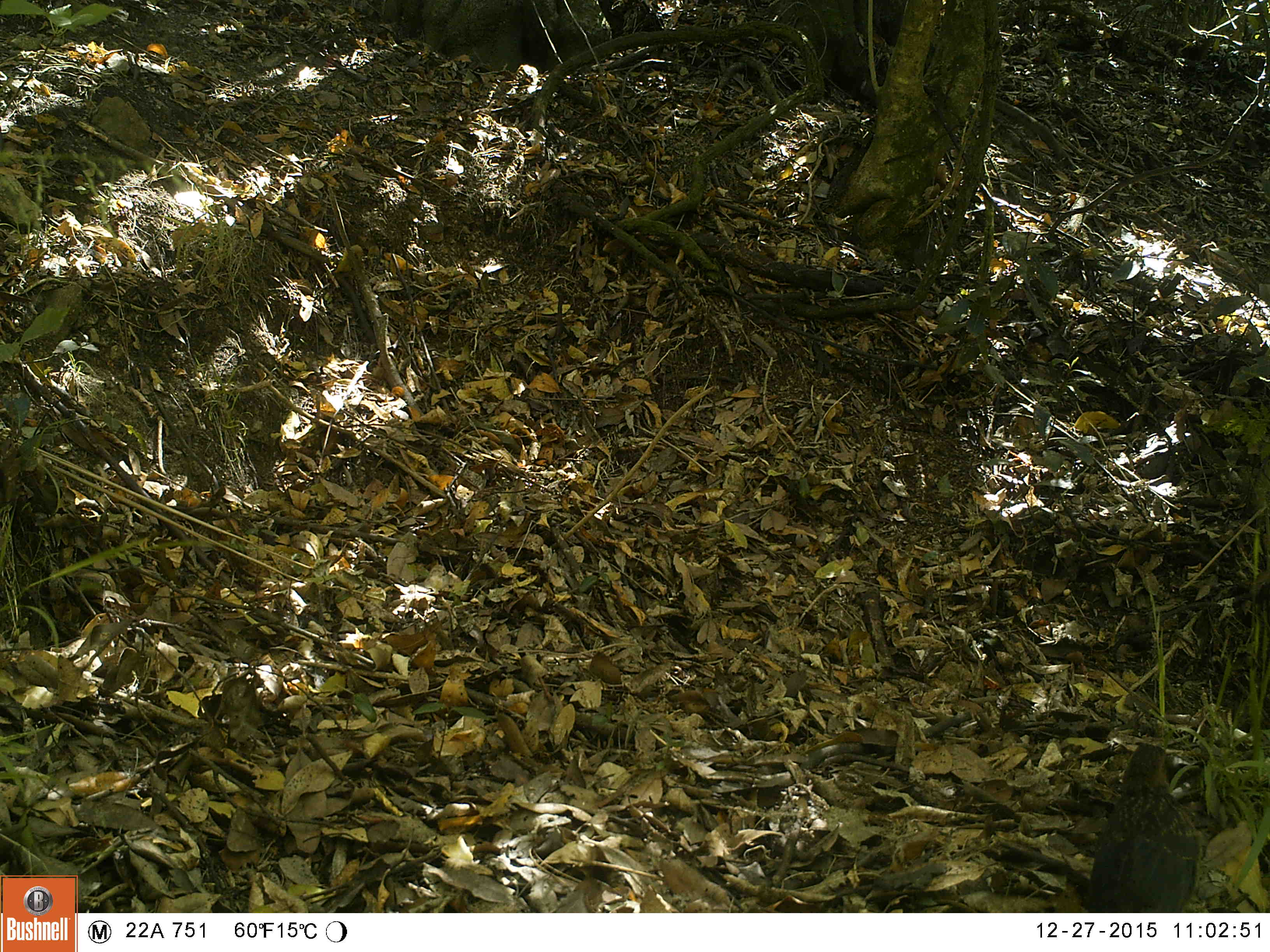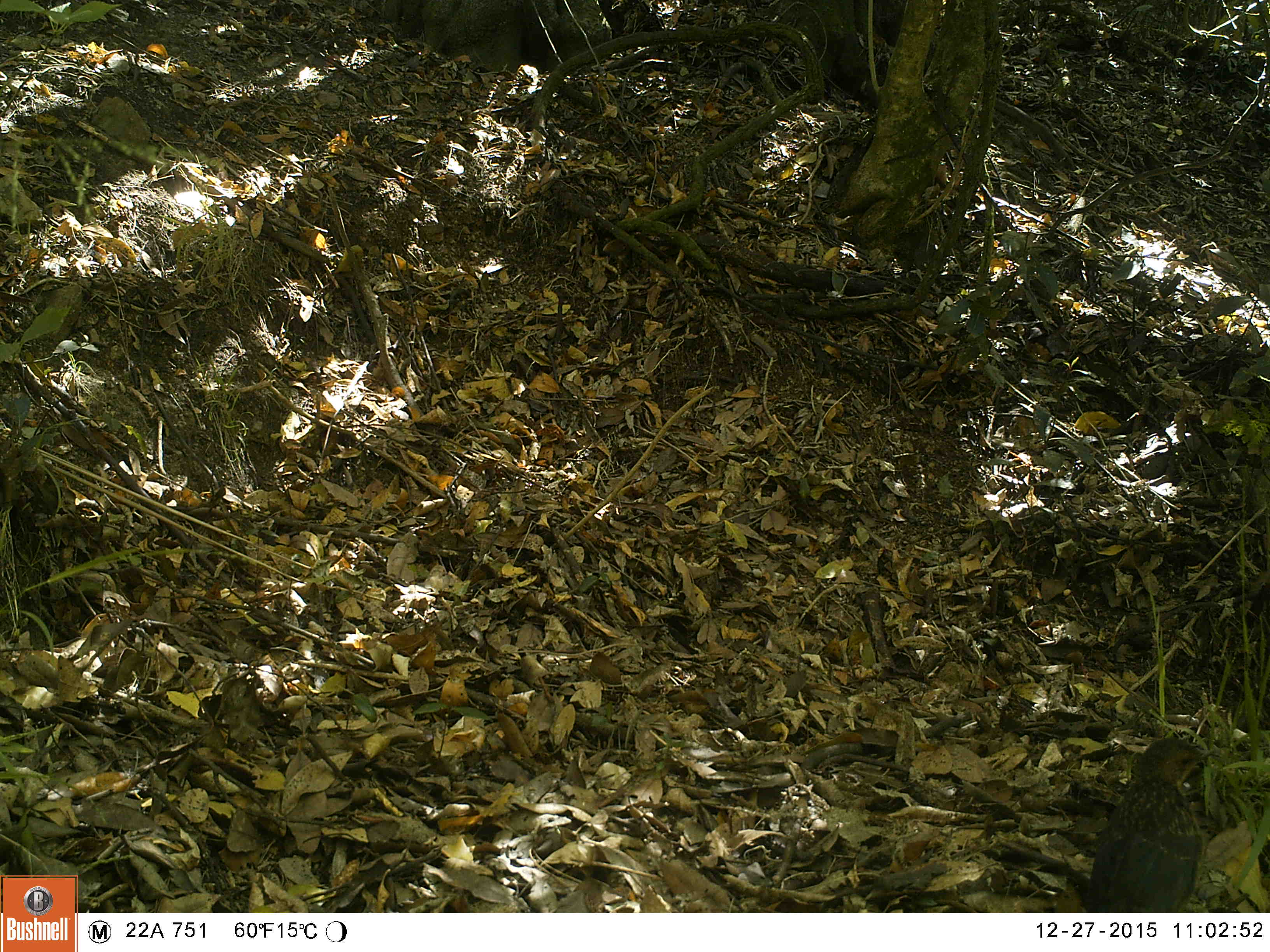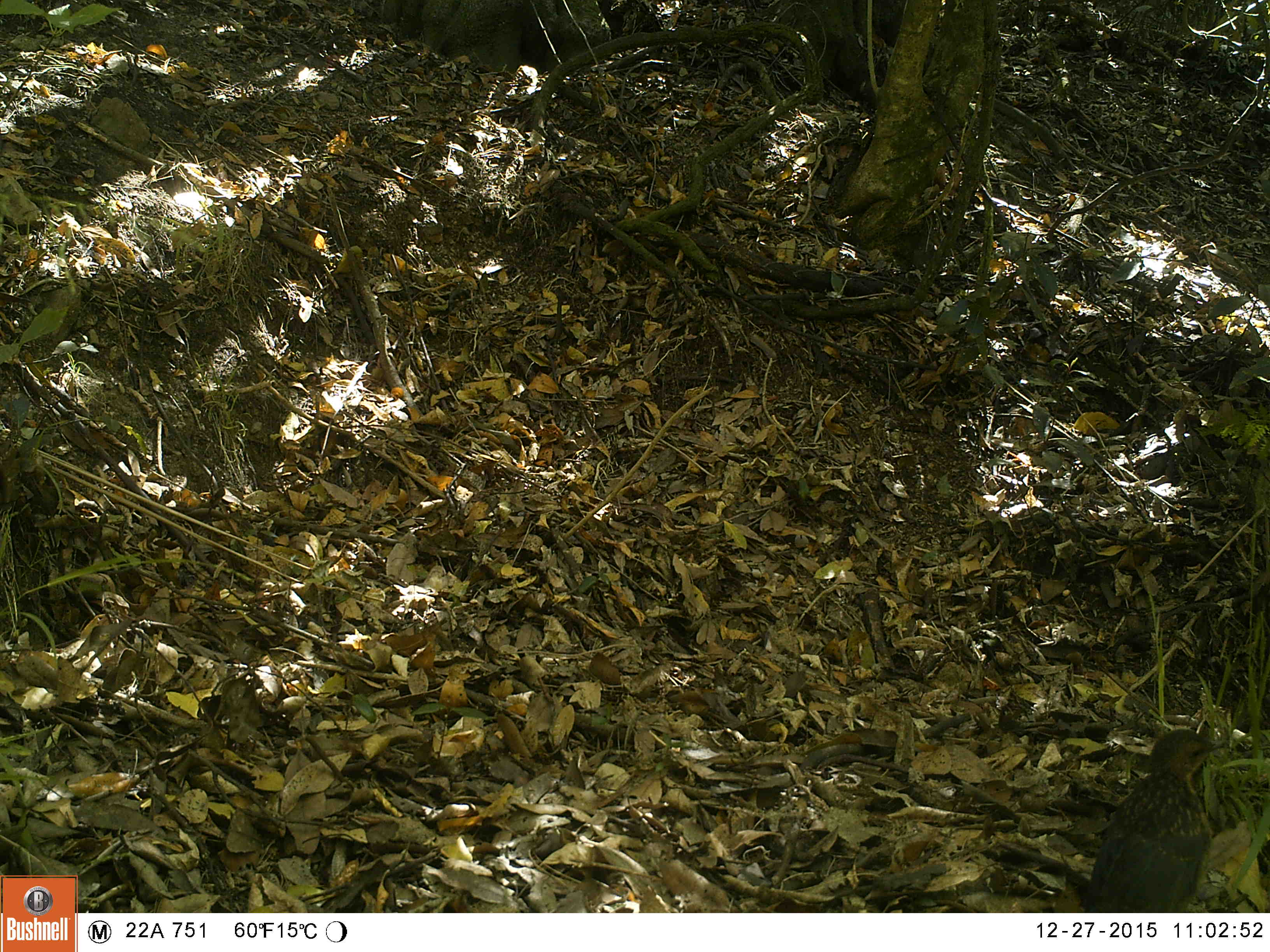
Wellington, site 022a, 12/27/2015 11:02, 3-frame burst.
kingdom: Animalia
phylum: Chordata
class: Aves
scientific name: Aves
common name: bird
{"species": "bird (Aves)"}